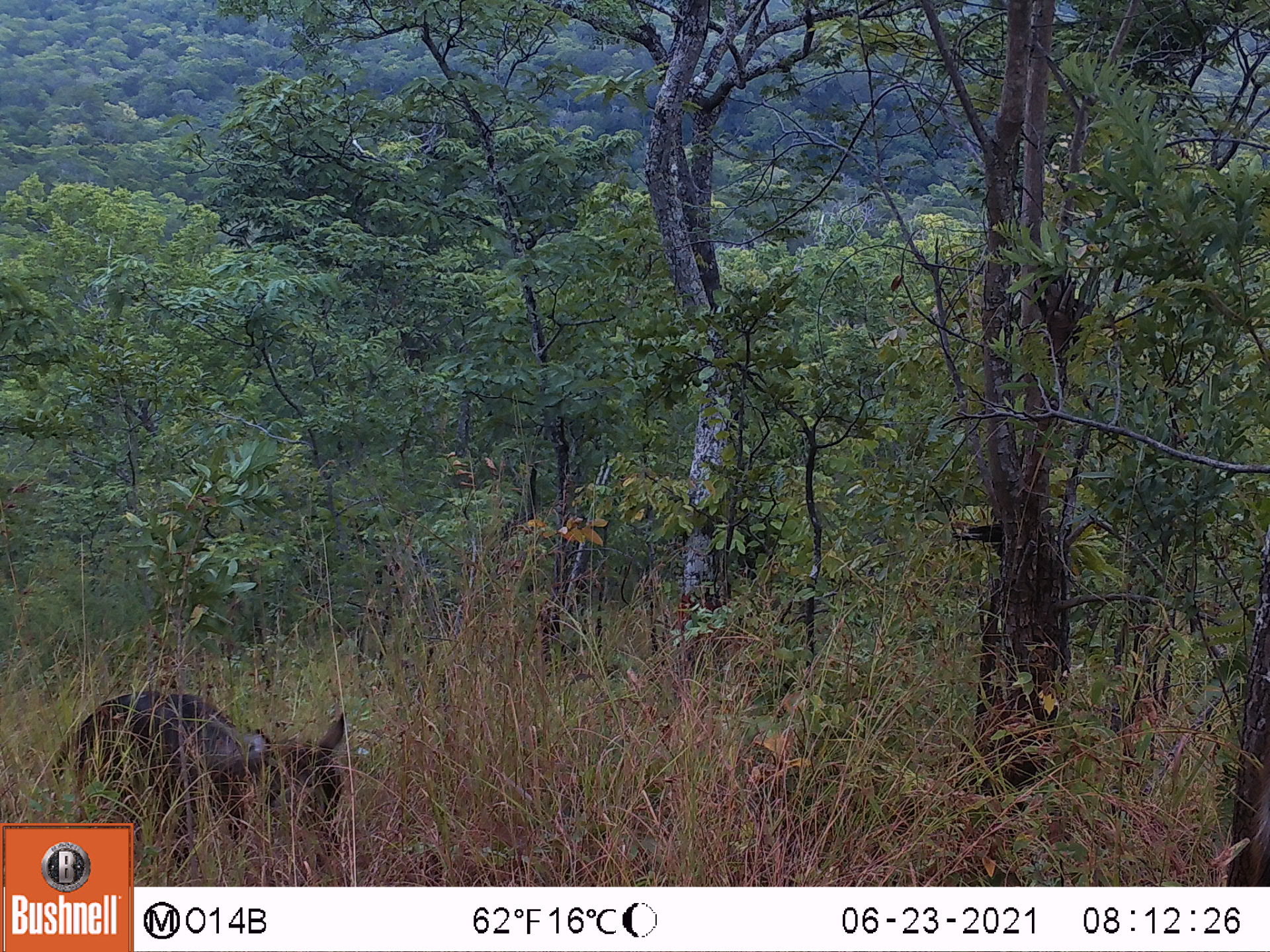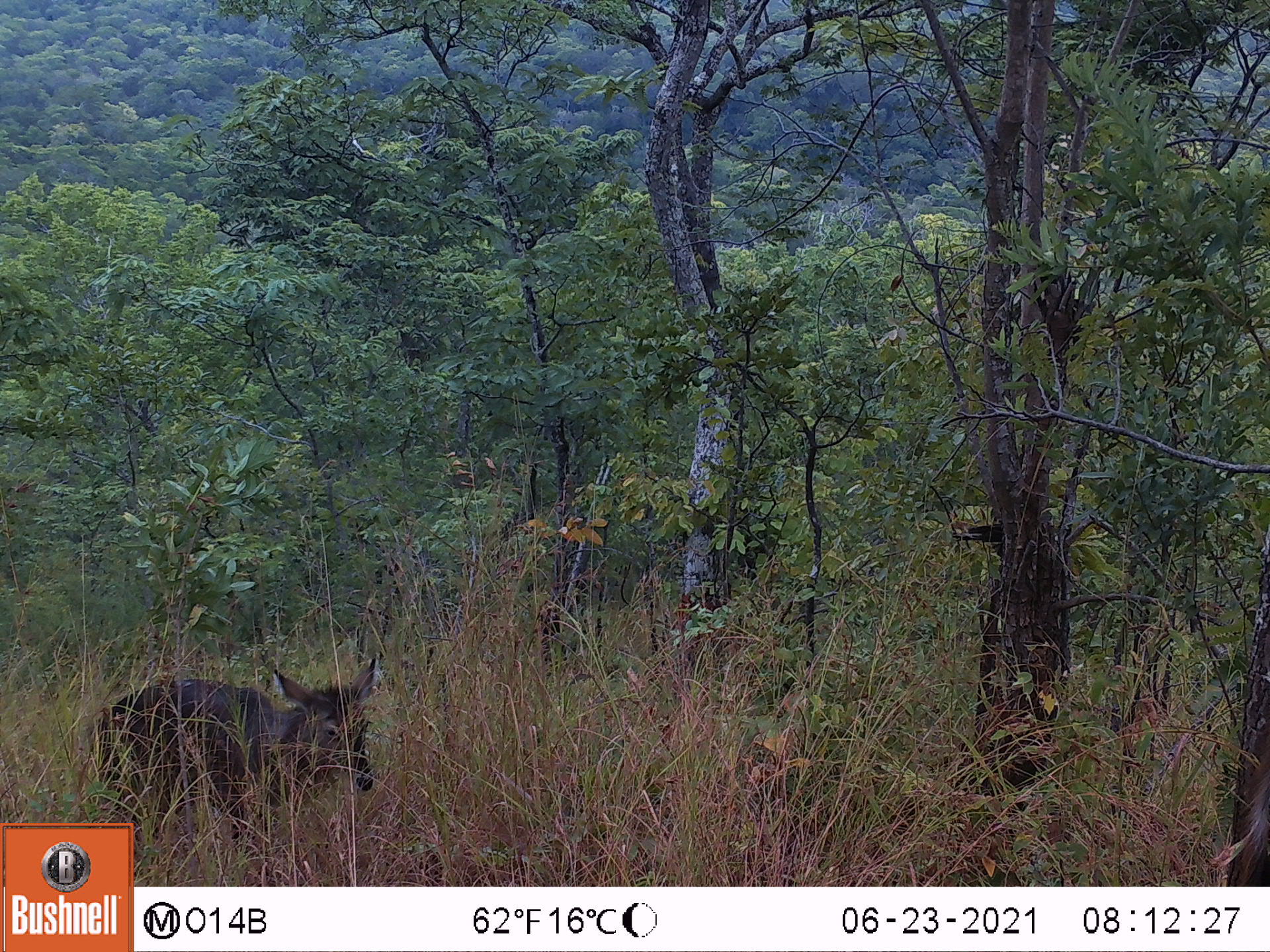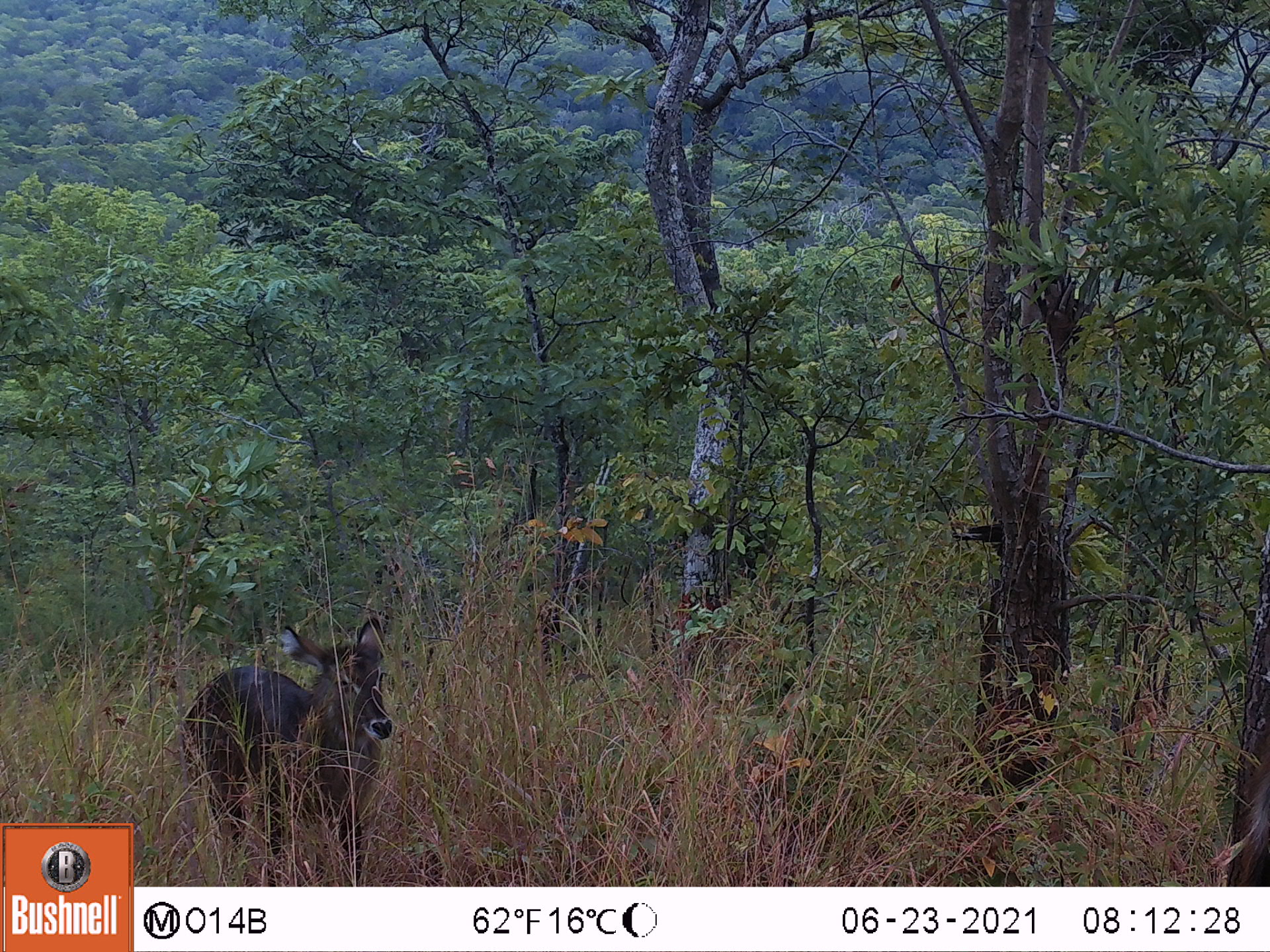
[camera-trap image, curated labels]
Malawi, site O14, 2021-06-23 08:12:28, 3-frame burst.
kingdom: Animalia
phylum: Chordata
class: Mammalia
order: Artiodactyla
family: Bovidae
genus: Kobus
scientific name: Kobus ellipsiprymnus ellipsiprymnus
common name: common waterbuck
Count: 1.